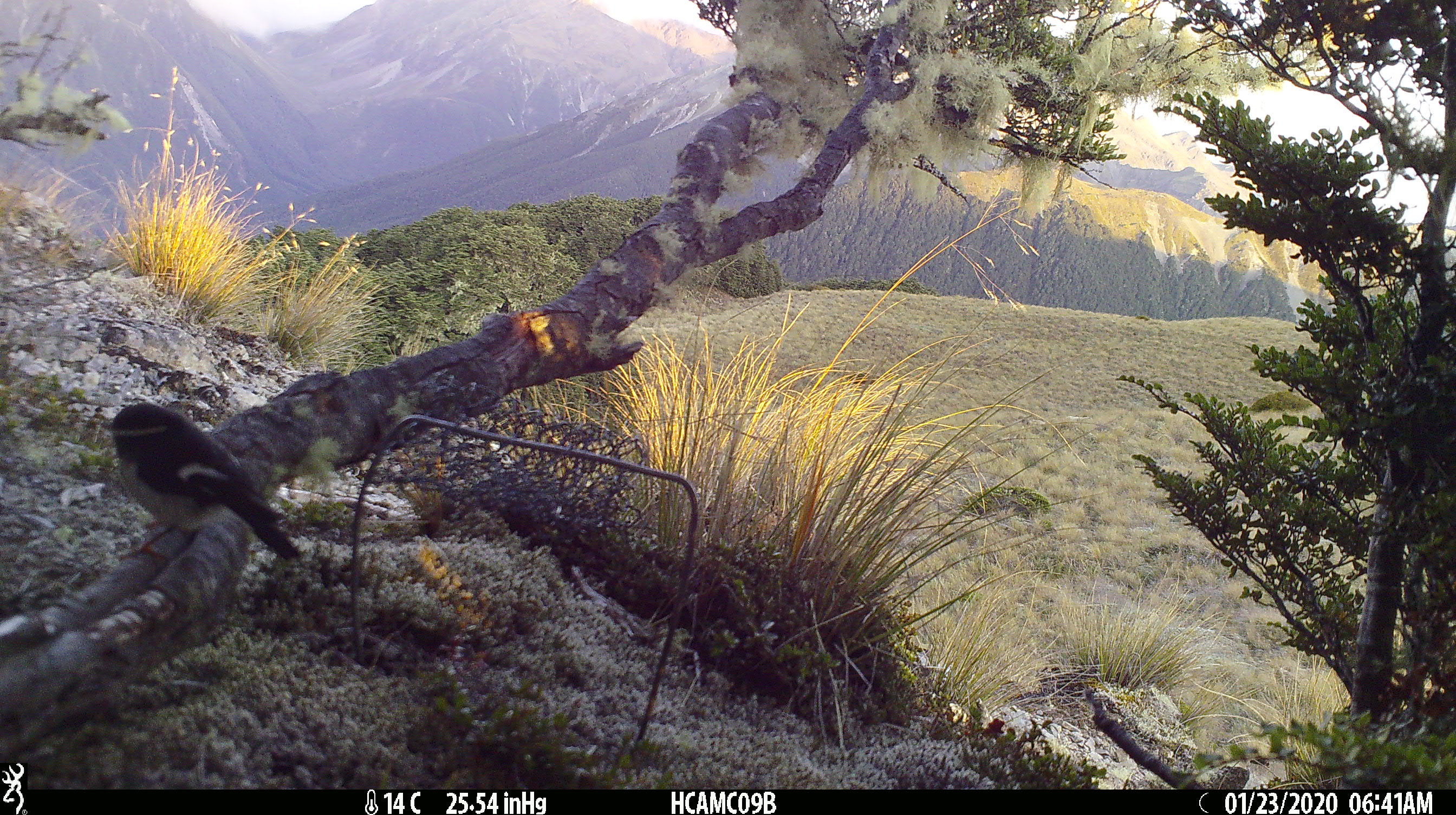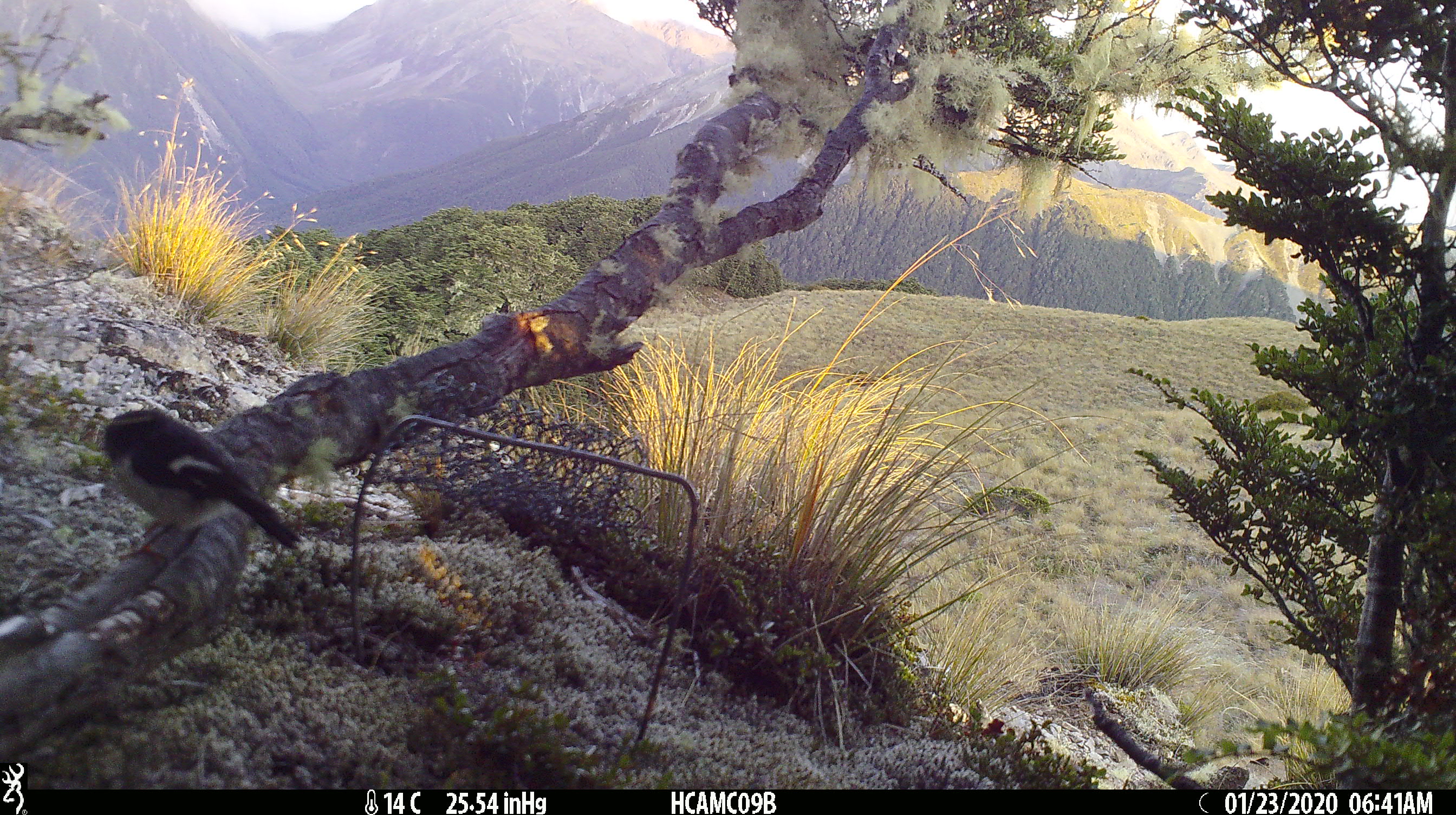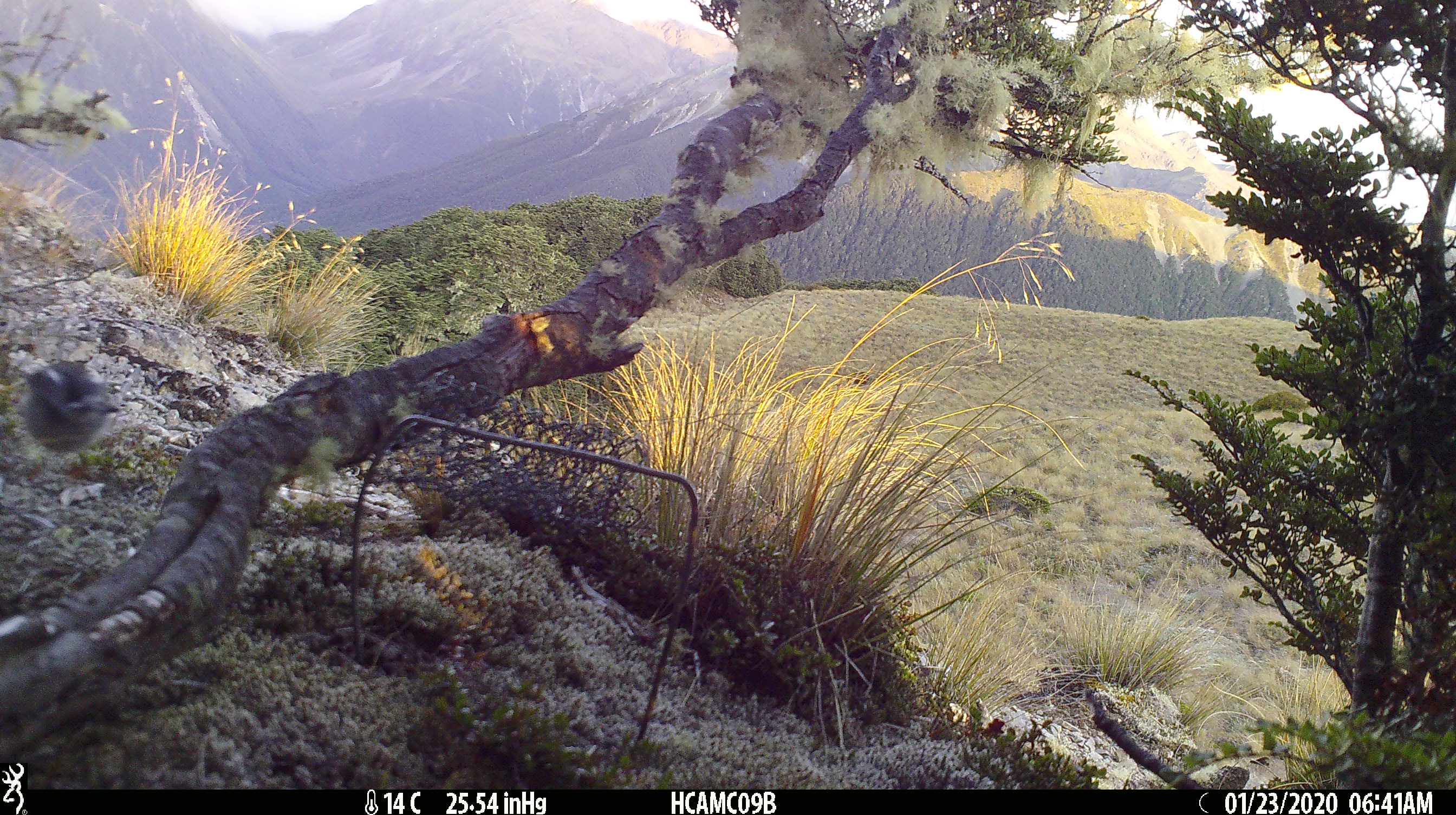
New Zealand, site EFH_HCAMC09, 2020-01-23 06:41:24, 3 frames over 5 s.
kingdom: Animalia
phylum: Chordata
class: Aves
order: Passeriformes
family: Petroicidae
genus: Petroica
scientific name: Petroica macrocephala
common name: tomtit